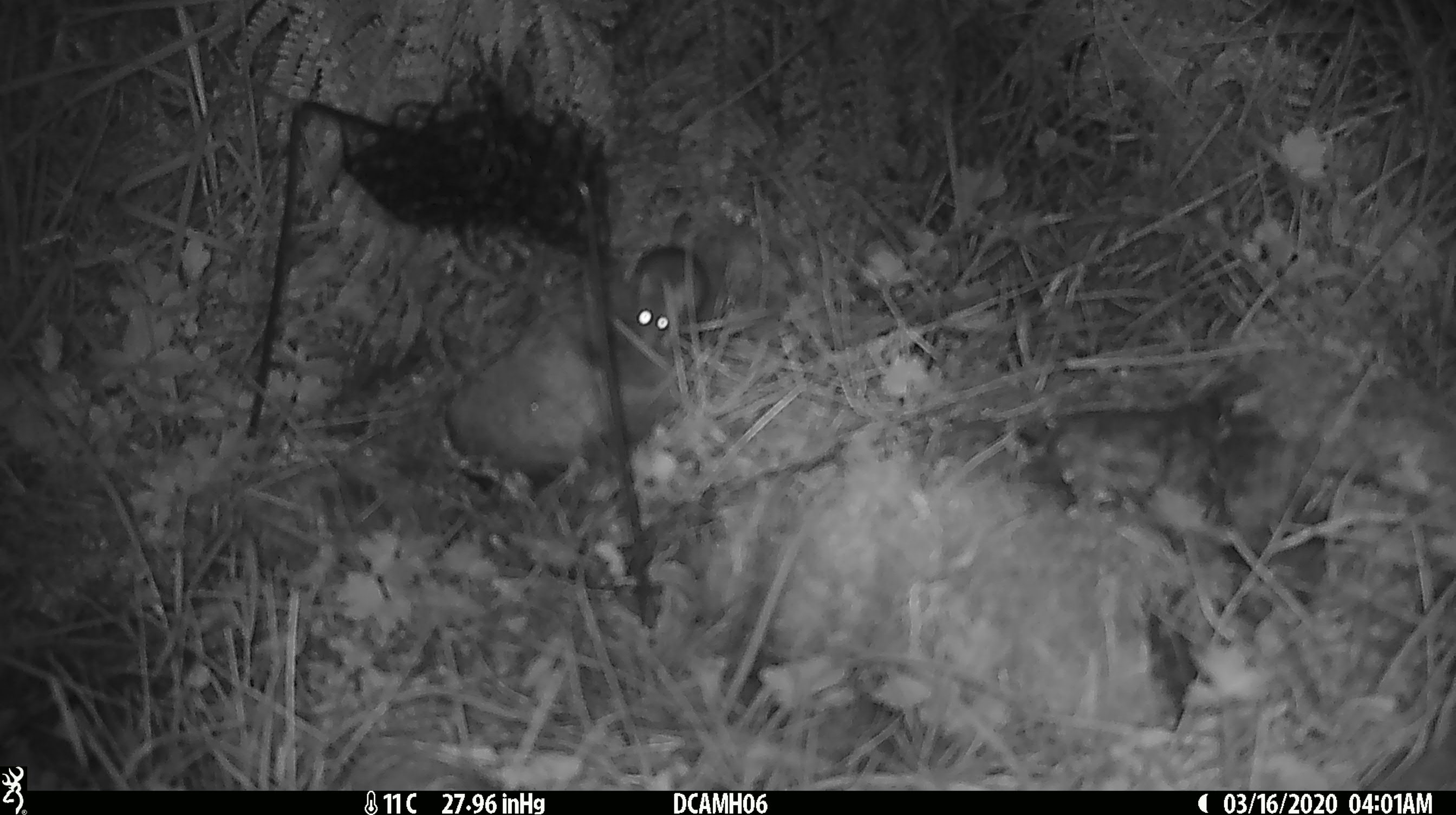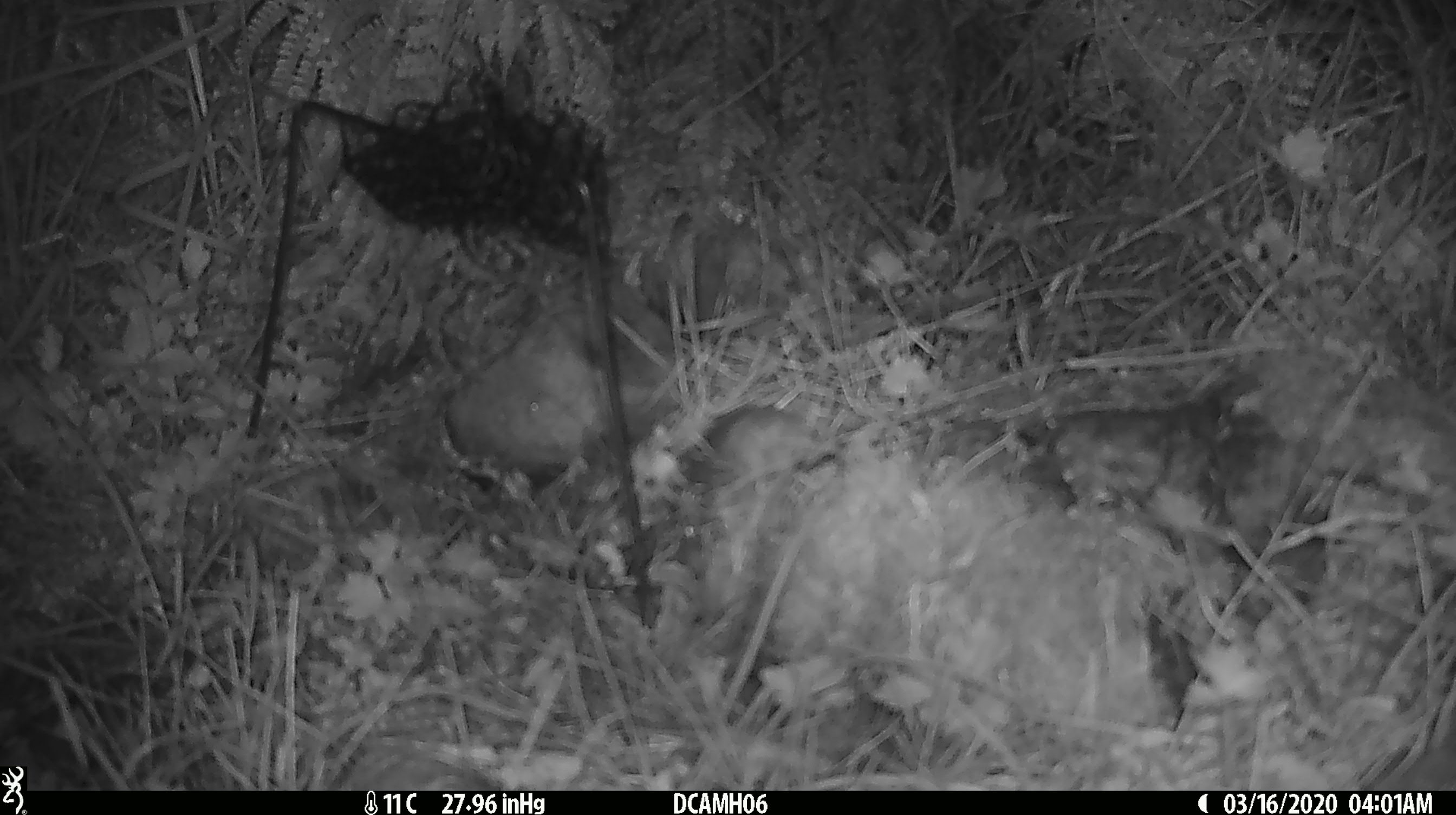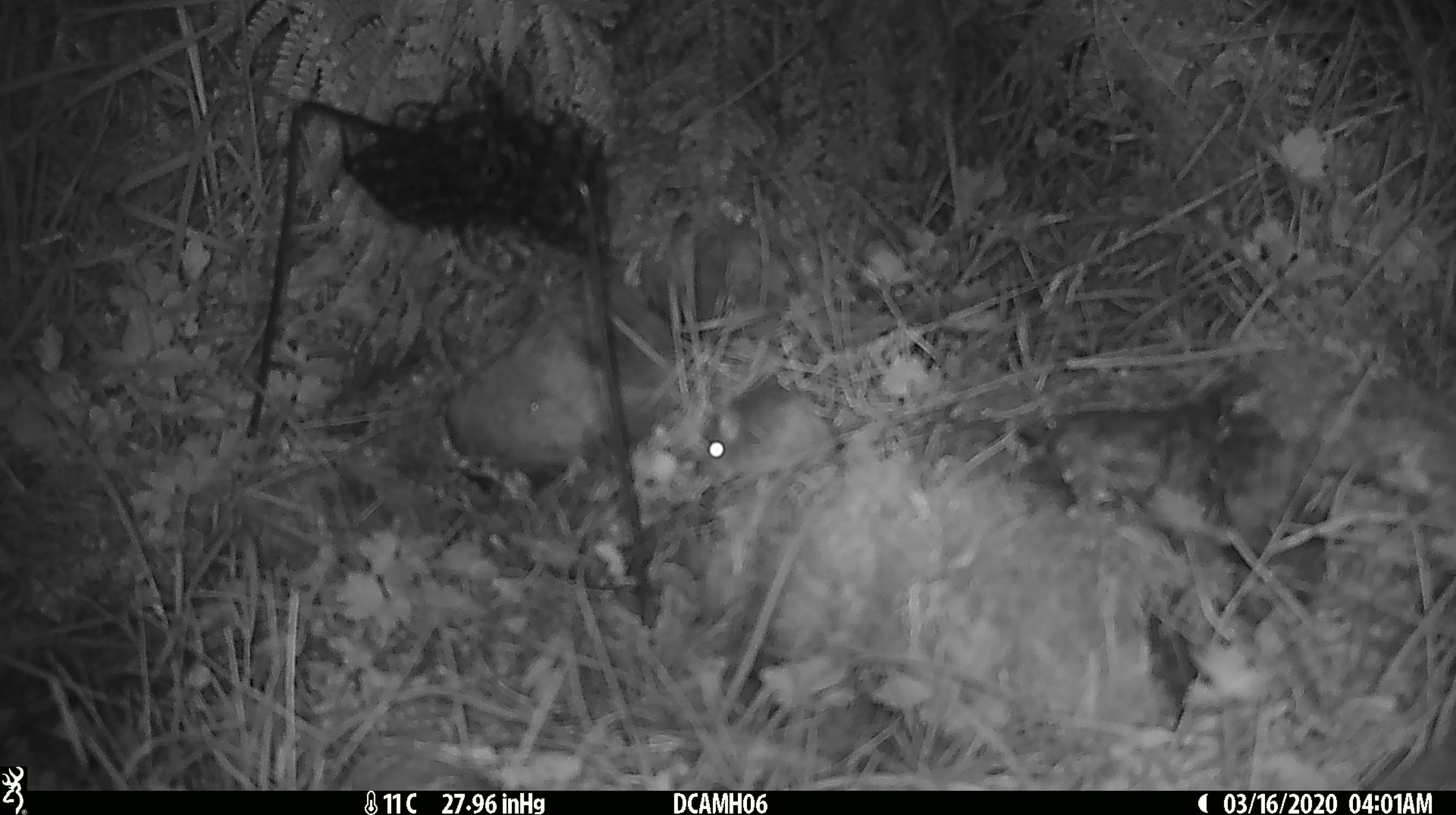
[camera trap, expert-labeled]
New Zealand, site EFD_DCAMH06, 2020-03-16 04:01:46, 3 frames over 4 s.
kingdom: Animalia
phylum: Chordata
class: Mammalia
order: Rodentia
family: Muridae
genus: Mus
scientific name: Mus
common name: mouse